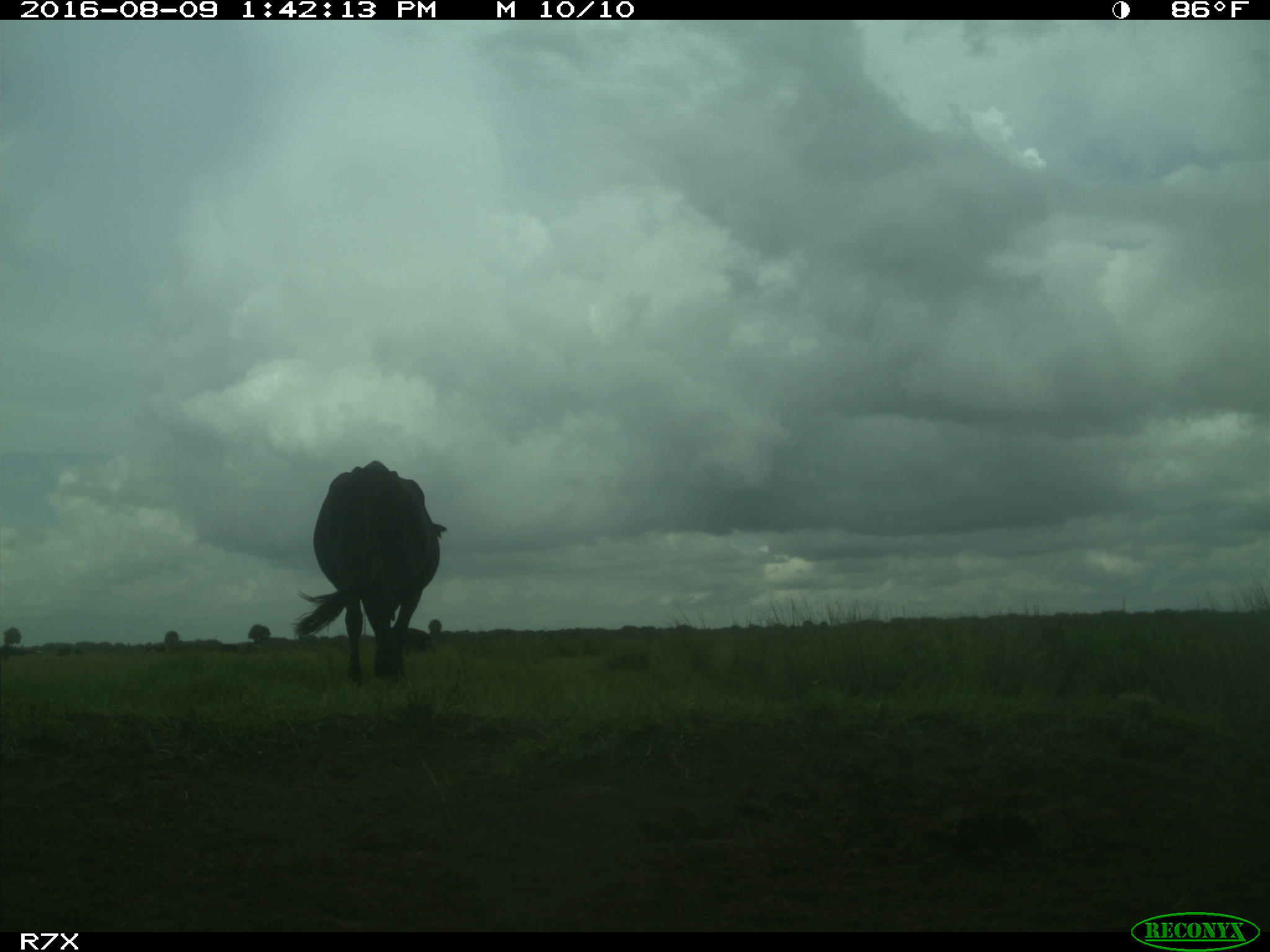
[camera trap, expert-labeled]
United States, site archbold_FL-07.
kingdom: Animalia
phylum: Chordata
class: Mammalia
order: Artiodactyla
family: Bovidae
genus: Bos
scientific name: Bos taurus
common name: domestic cow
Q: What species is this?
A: Bos taurus (domestic cow).